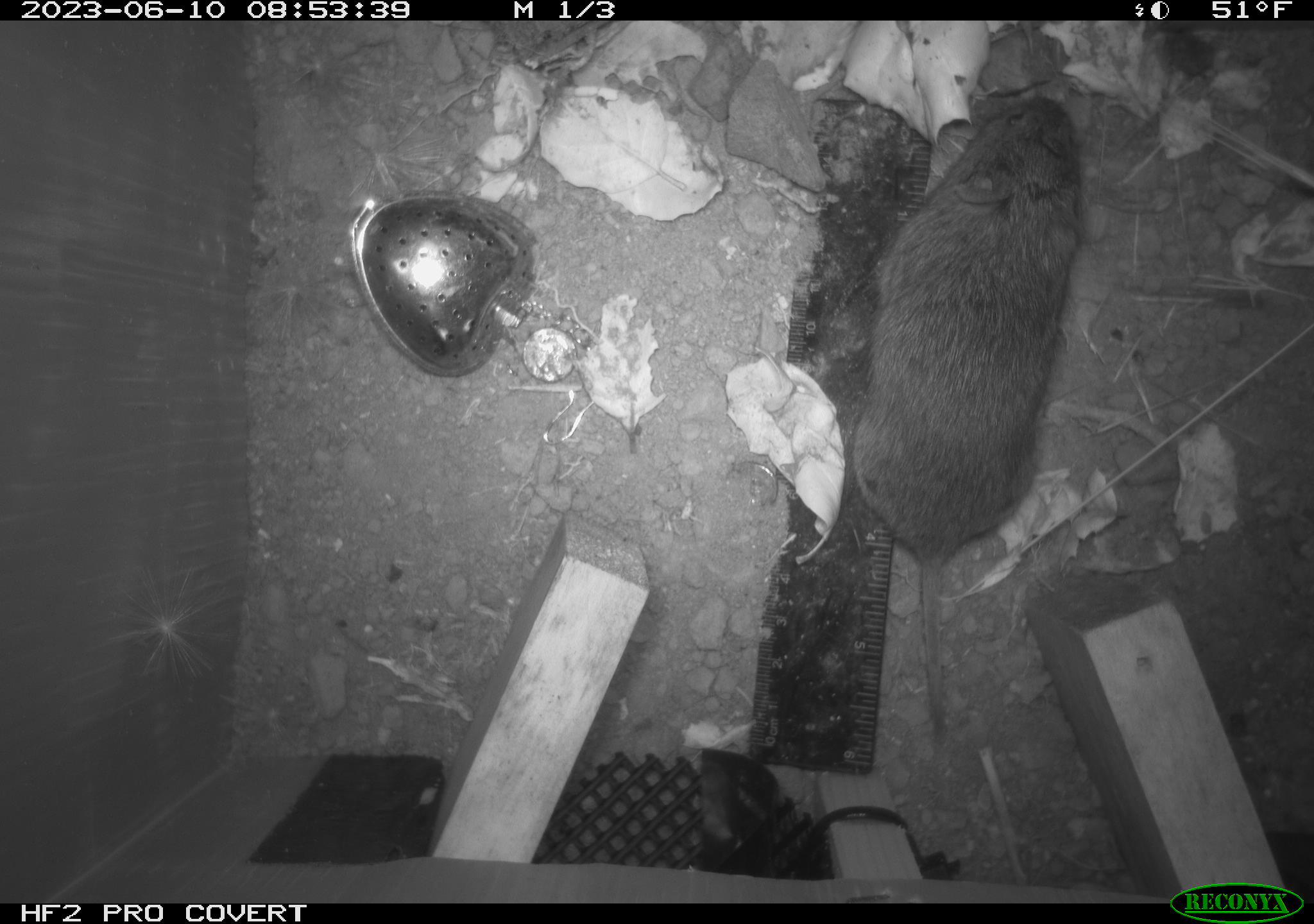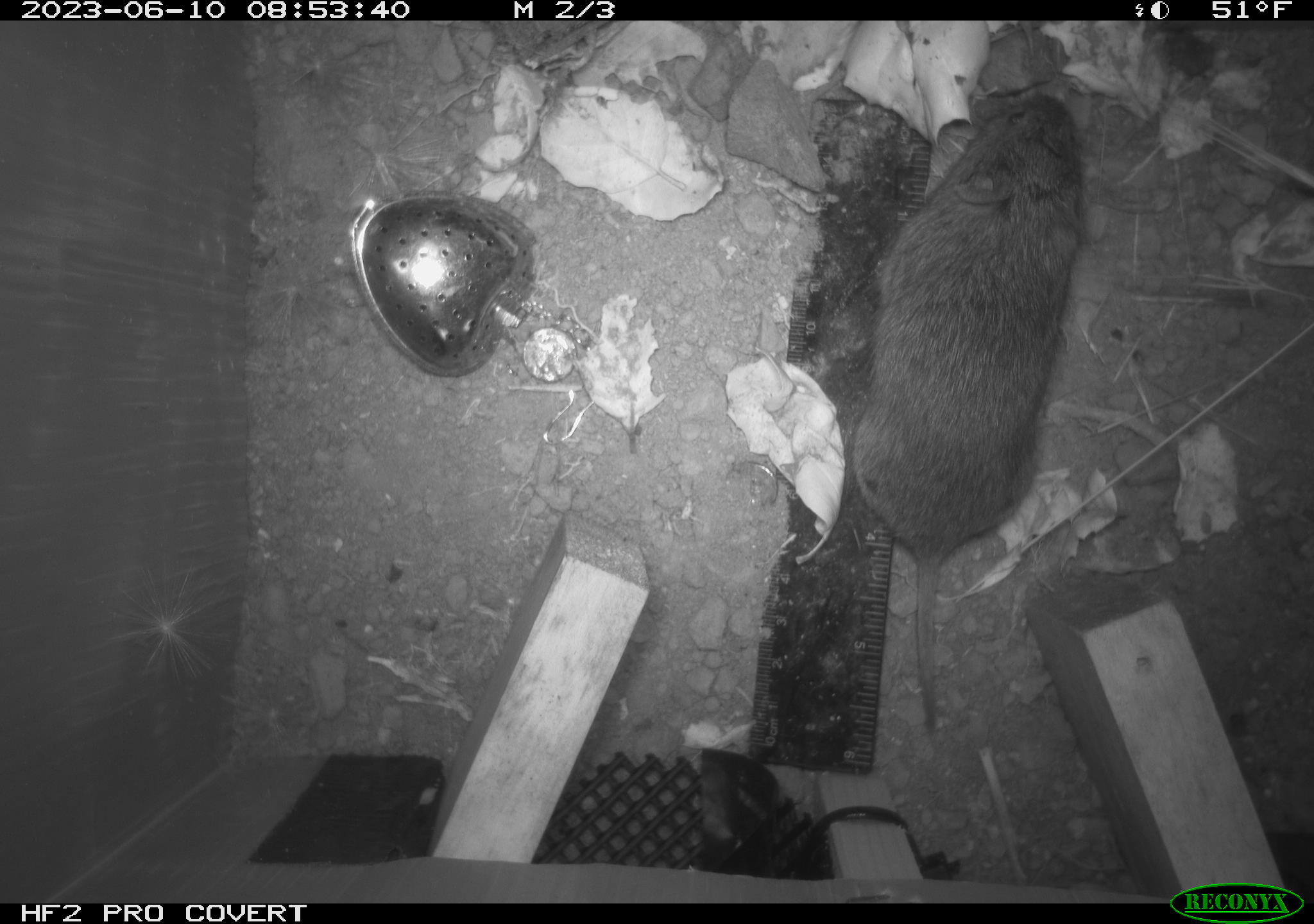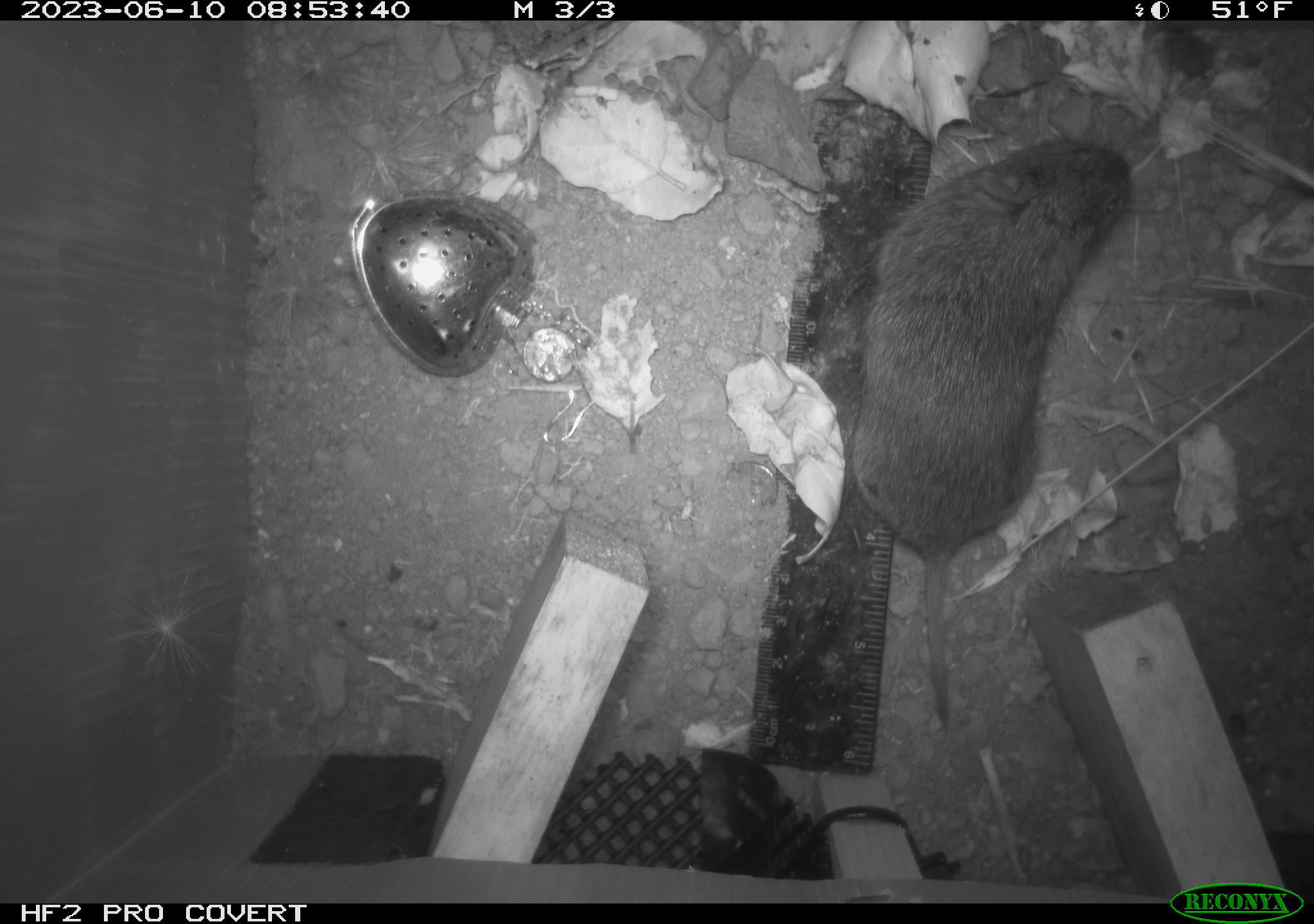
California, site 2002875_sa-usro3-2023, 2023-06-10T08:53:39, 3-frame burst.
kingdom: Animalia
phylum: Chordata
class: Mammalia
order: Rodentia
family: Cricetidae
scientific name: Arvicolinae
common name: voles, lemmings, and muskrats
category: arvicolinae subfamily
Arvicolinae subfamily (voles, lemmings, and muskrats) (Arvicolinae).